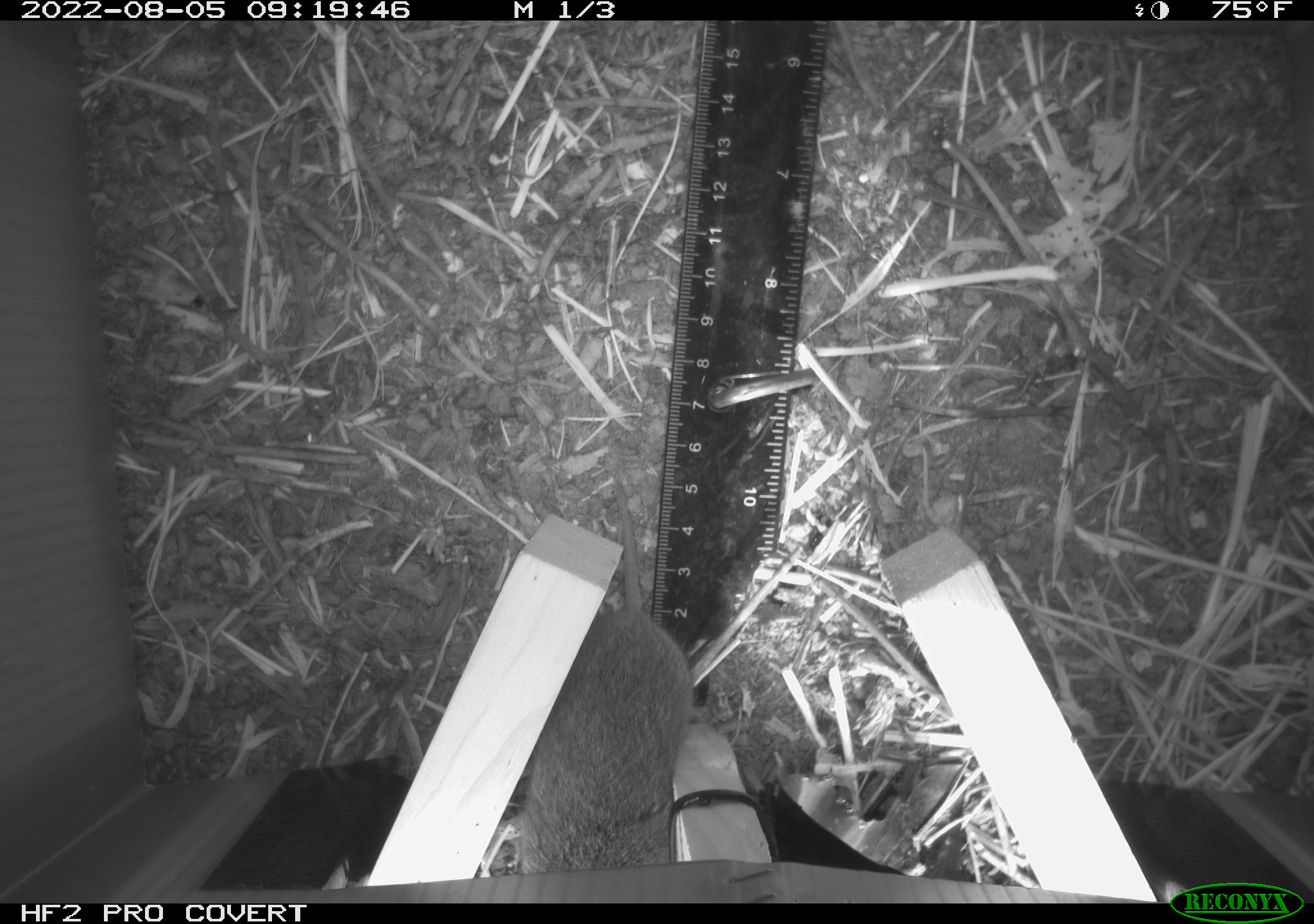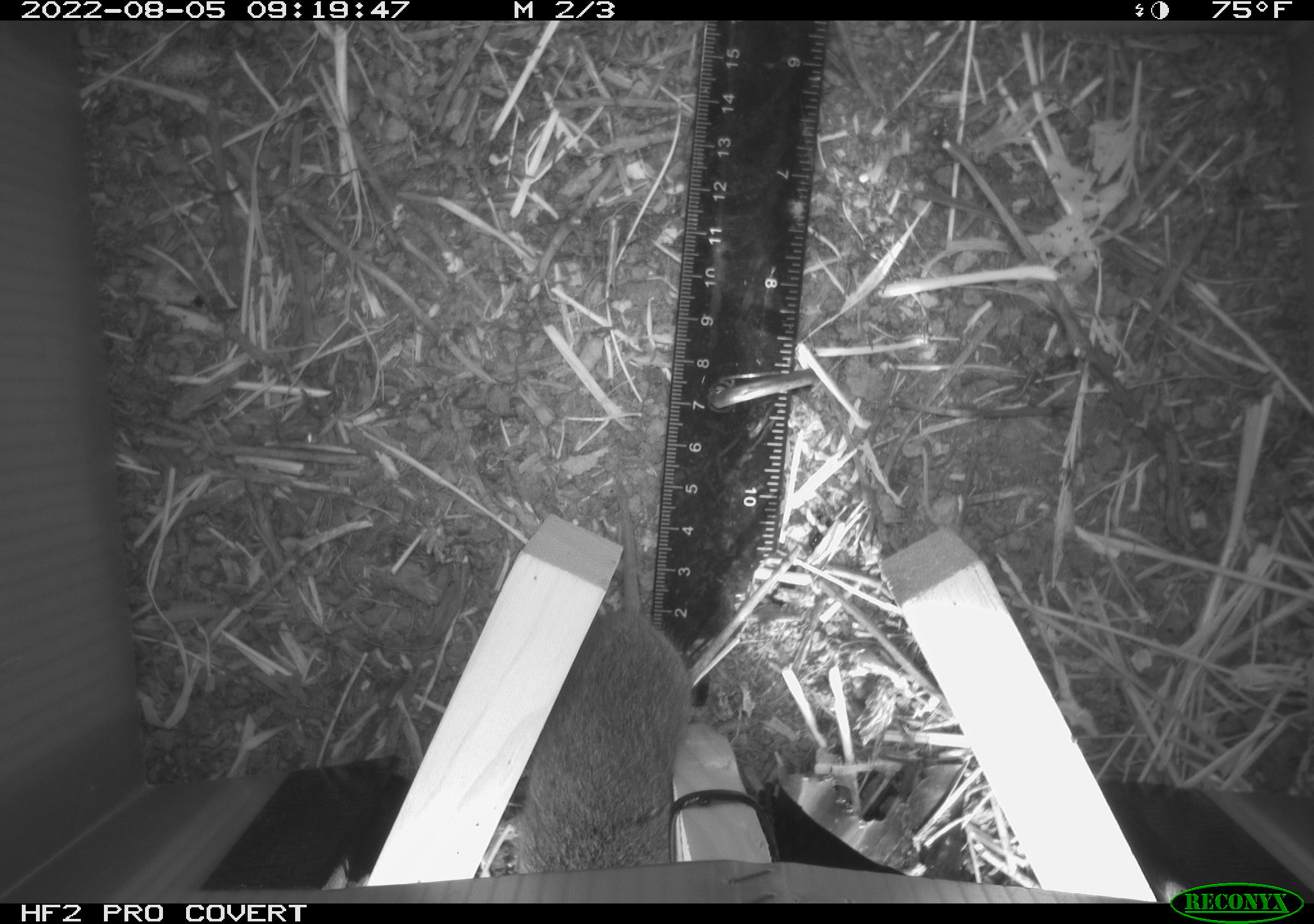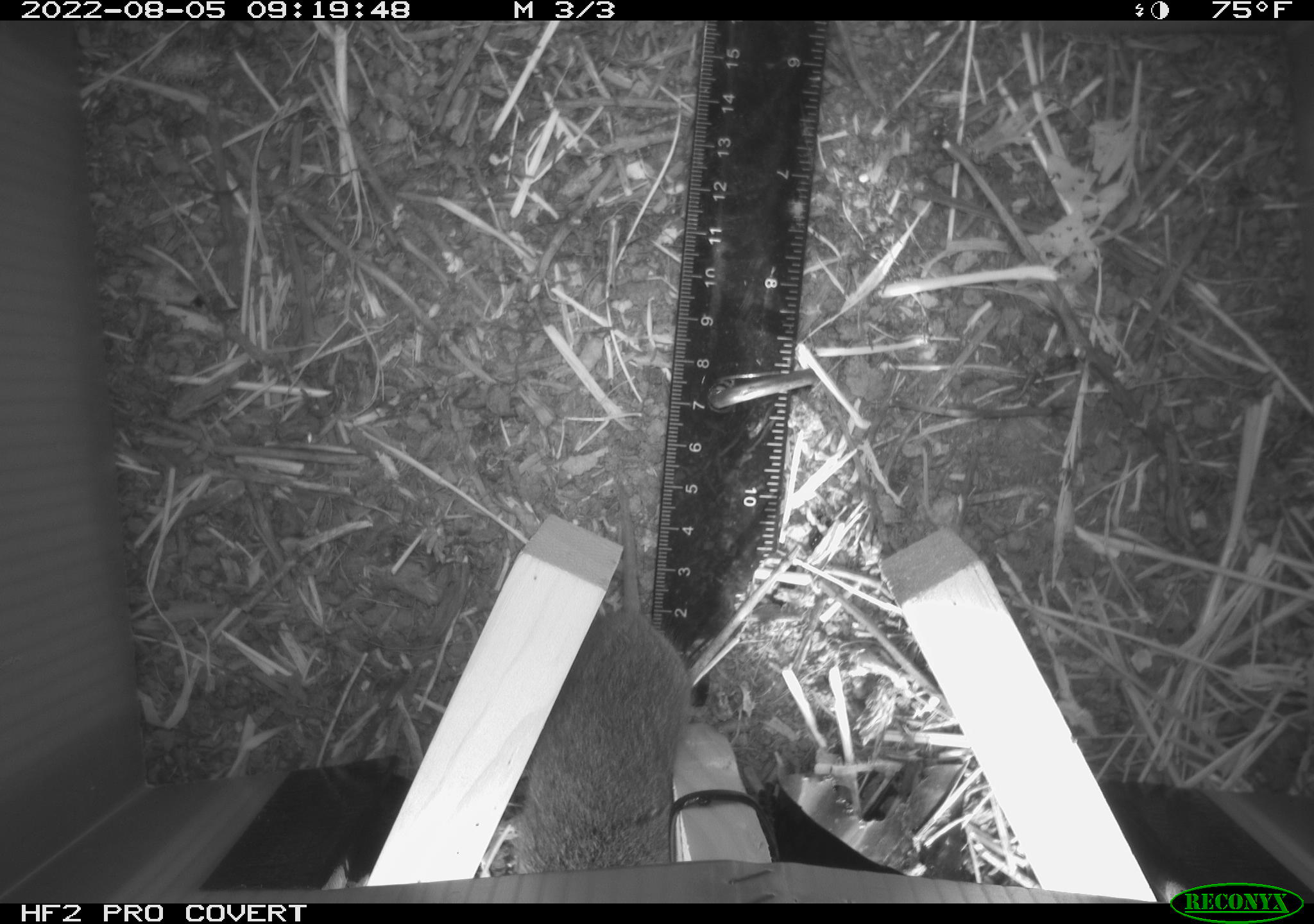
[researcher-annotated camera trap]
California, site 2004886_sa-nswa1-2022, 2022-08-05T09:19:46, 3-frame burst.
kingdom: Animalia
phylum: Chordata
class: Mammalia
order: Rodentia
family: Cricetidae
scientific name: Cricetidae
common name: hamsters, voles, lemmings, and allies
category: cricetidae family